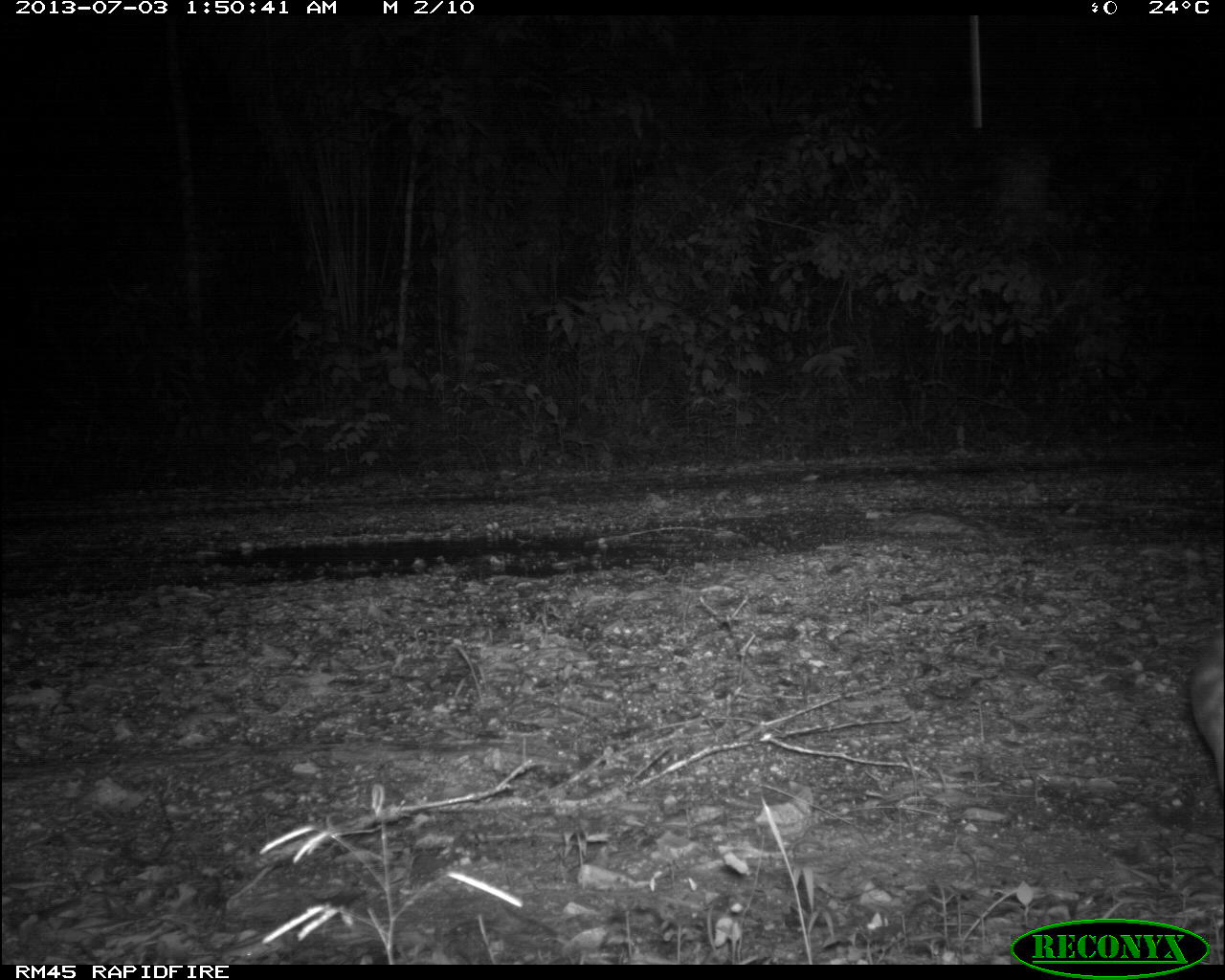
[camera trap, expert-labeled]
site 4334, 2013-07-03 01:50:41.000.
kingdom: Animalia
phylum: Chordata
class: Mammalia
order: Rodentia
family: Cuniculidae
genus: Cuniculus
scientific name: Cuniculus paca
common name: lowland paca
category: agouti paca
Agouti paca (lowland paca) (Cuniculus paca), count 1.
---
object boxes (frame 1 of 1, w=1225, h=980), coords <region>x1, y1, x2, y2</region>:
agouti paca: <region>1187, 626, 1225, 802</region>